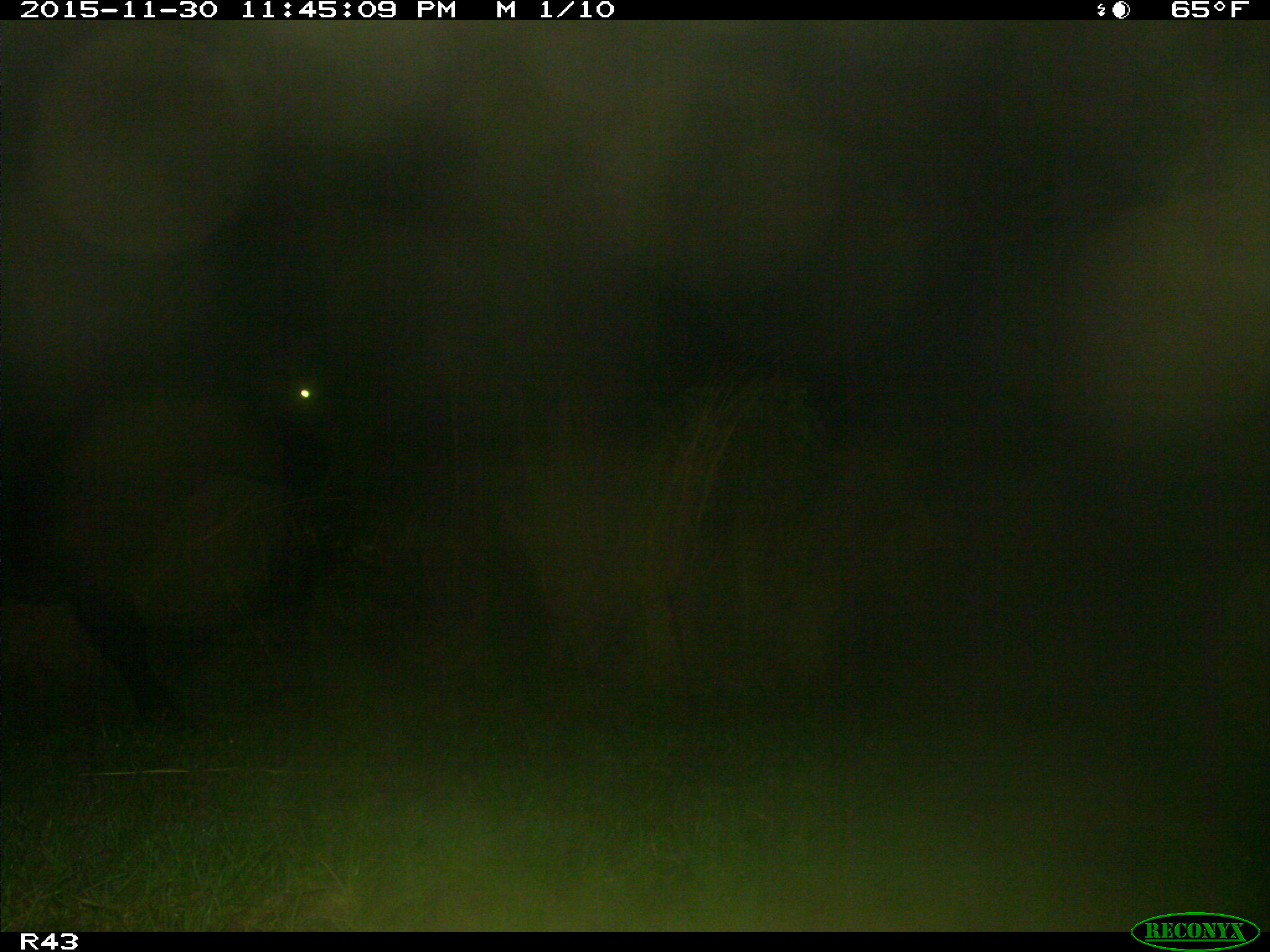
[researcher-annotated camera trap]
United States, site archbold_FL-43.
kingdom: Animalia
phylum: Chordata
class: Mammalia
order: Artiodactyla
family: Bovidae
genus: Bos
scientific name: Bos taurus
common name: domestic cow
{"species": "Bos taurus (domestic cow)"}